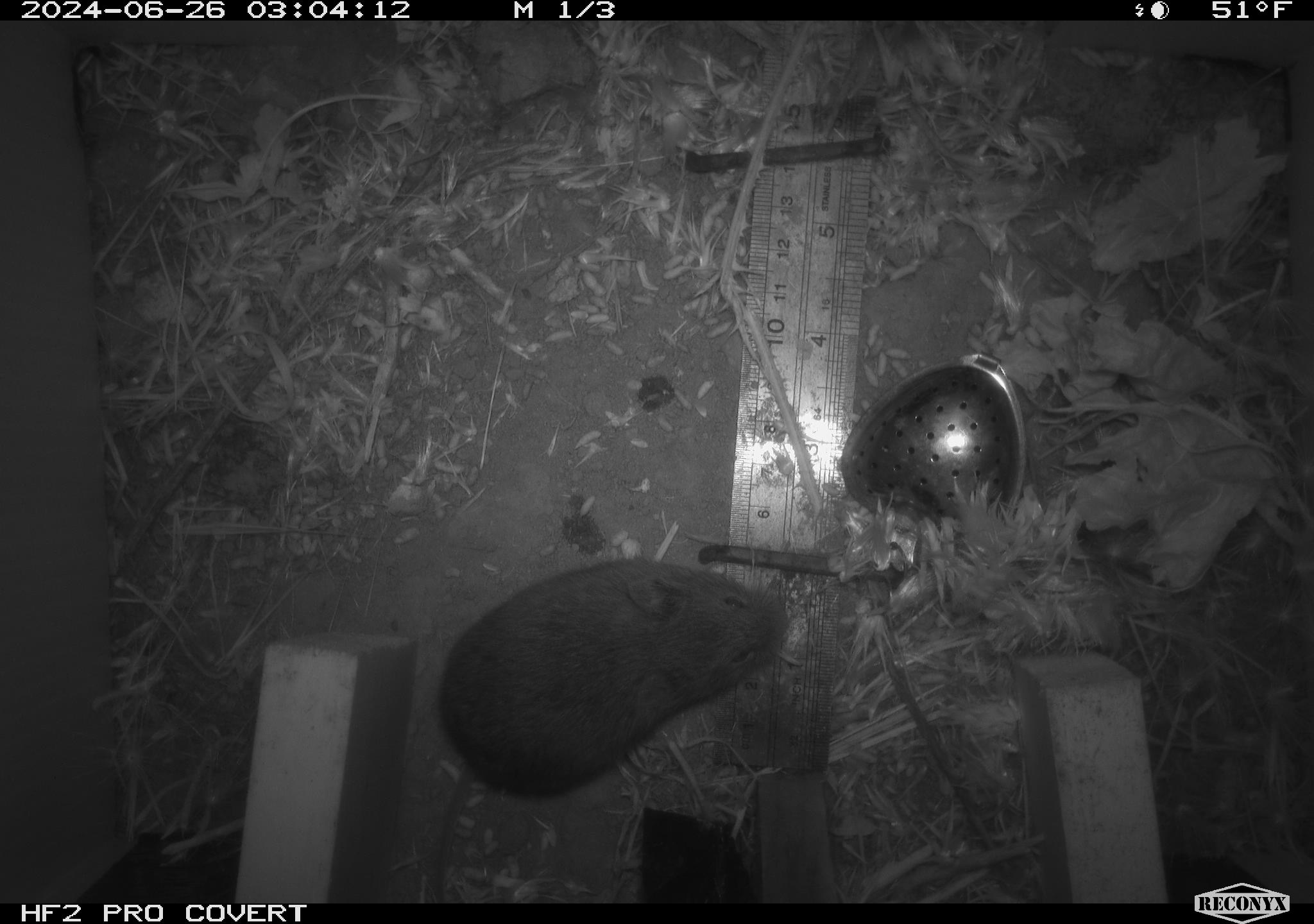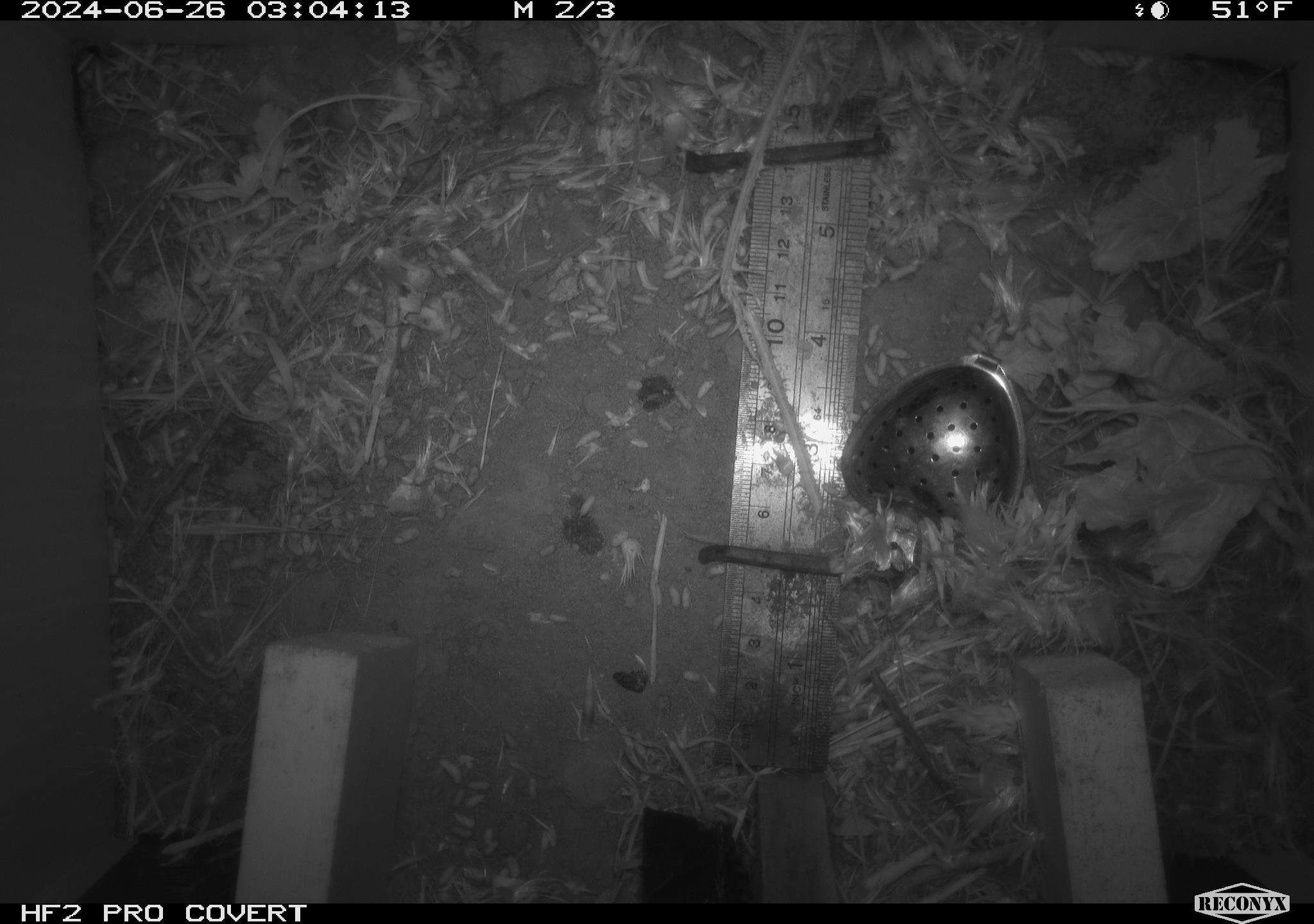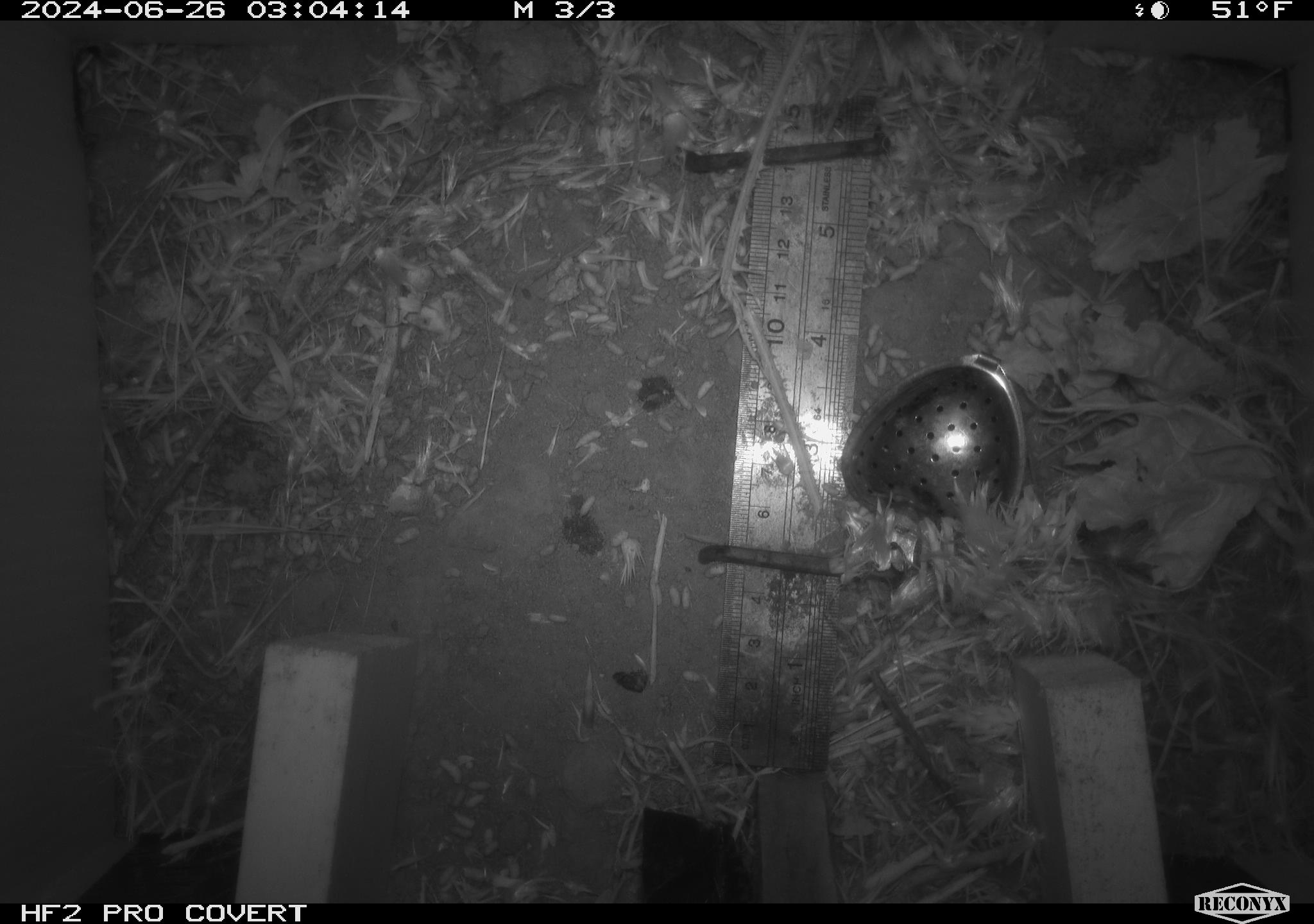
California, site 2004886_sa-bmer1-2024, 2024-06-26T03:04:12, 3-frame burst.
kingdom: Animalia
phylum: Chordata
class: Mammalia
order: Rodentia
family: Cricetidae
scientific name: Cricetidae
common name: hamsters, voles, lemmings, and allies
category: cricetidae family